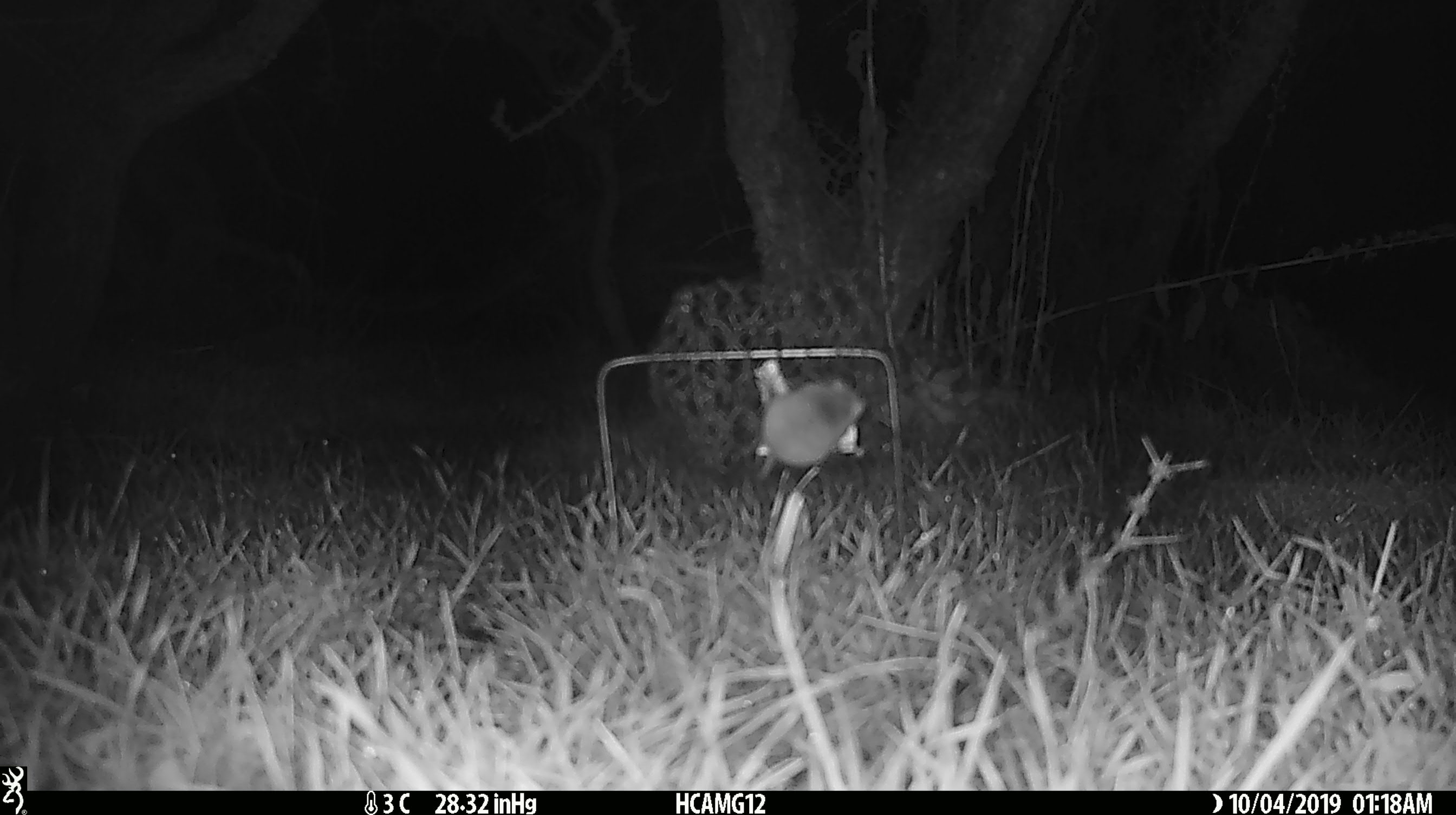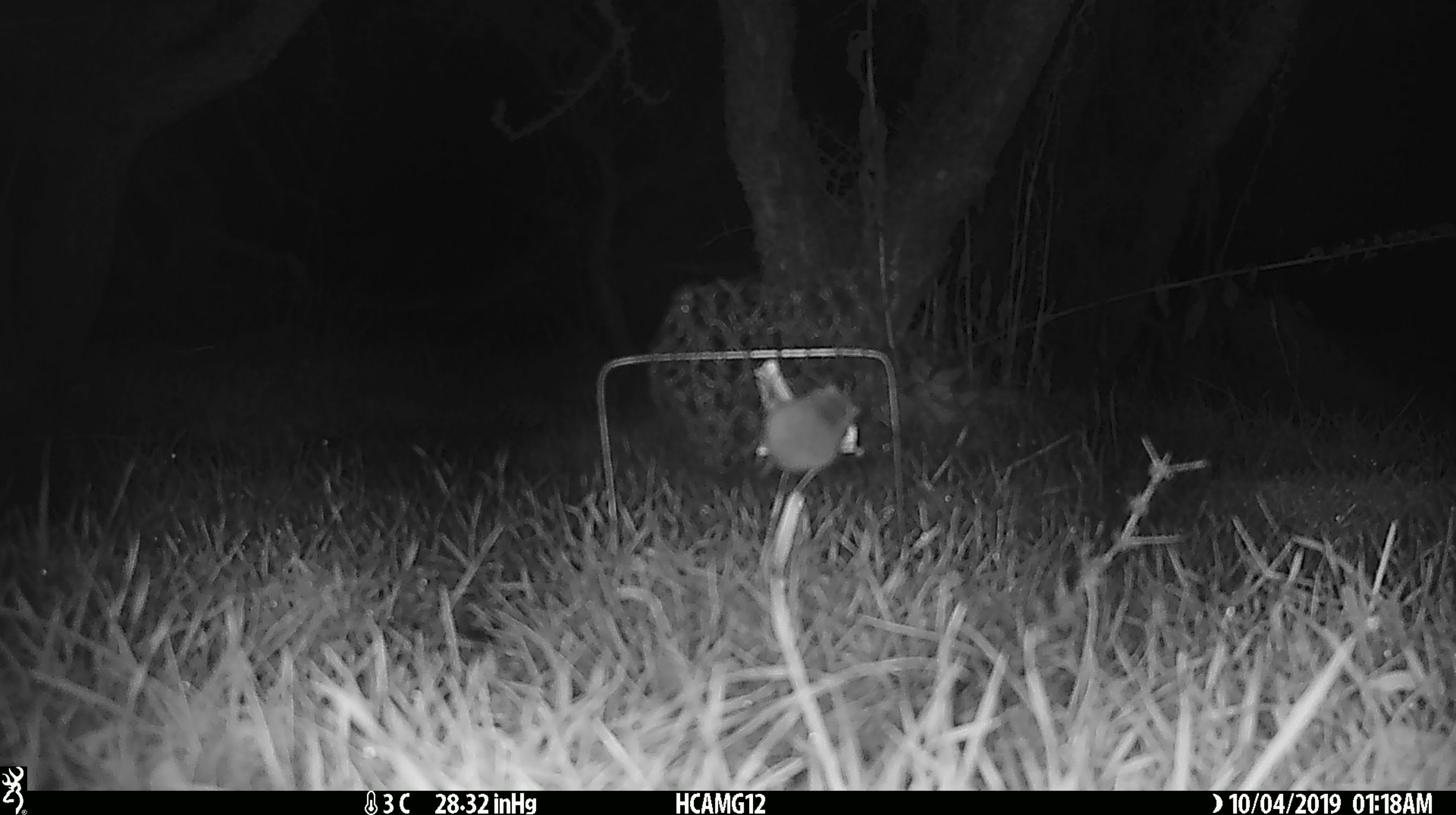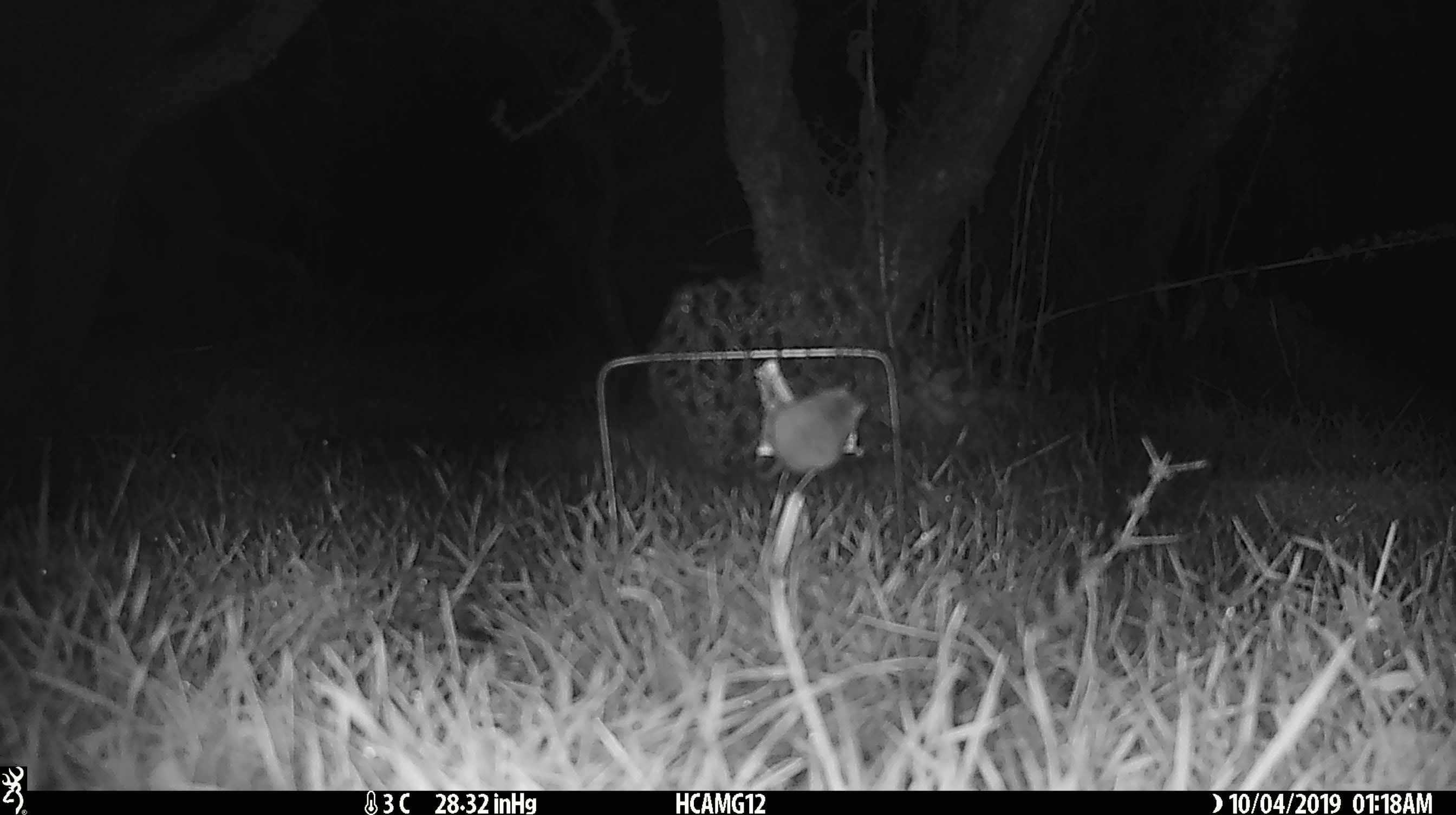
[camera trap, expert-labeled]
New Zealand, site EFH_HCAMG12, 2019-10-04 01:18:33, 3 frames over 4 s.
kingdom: Animalia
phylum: Chordata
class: Mammalia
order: Rodentia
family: Muridae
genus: Mus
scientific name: Mus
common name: mouse